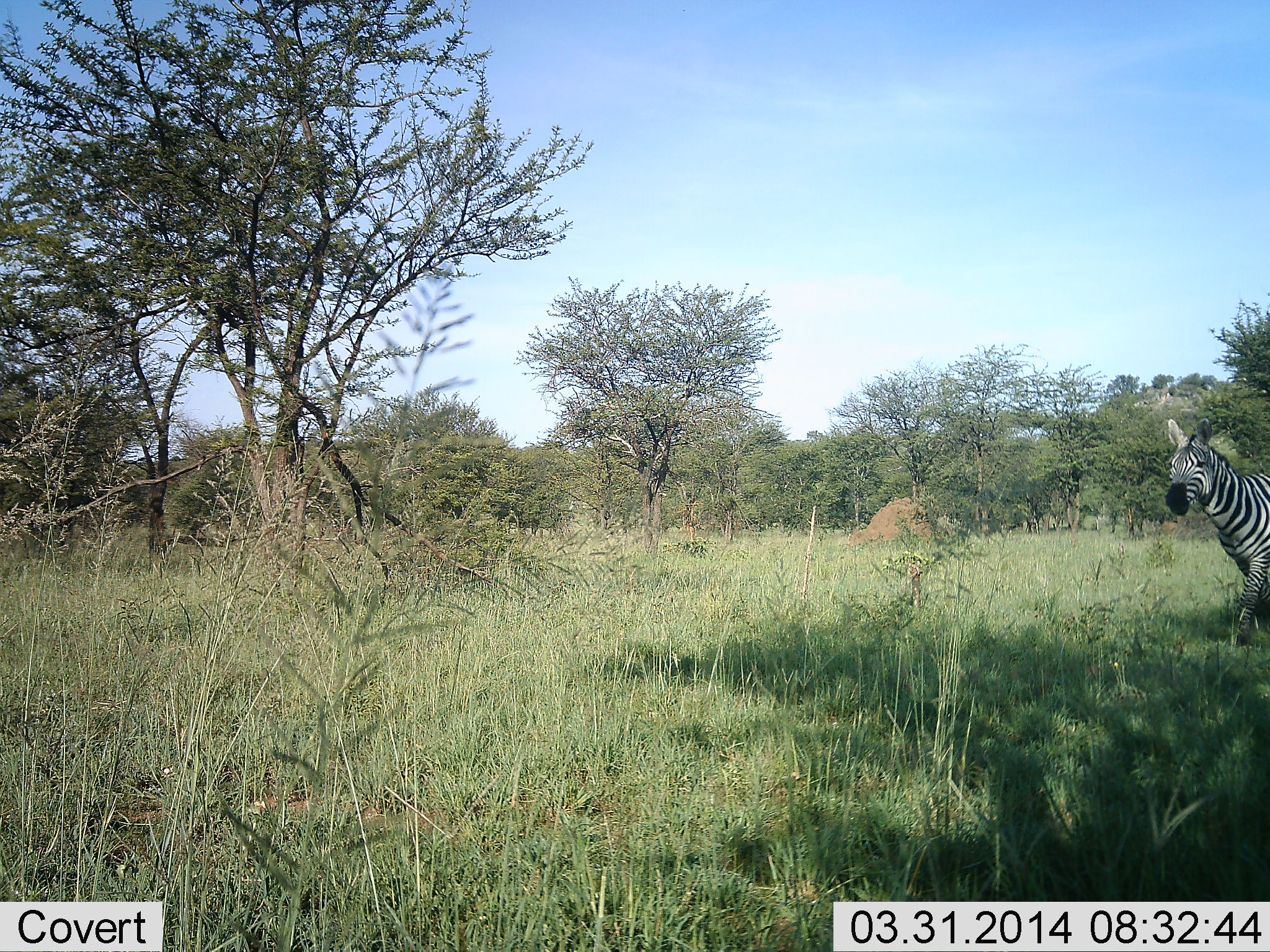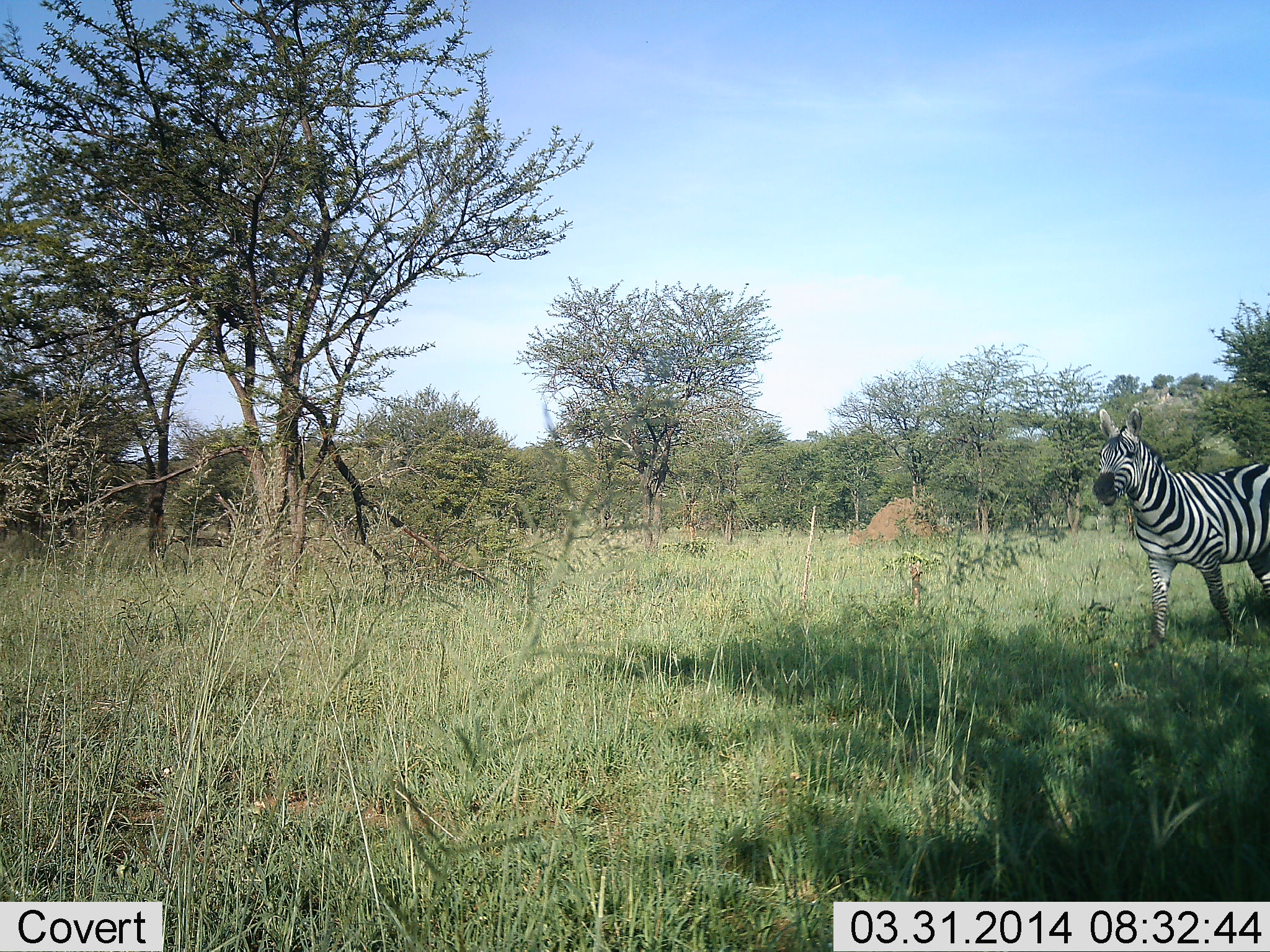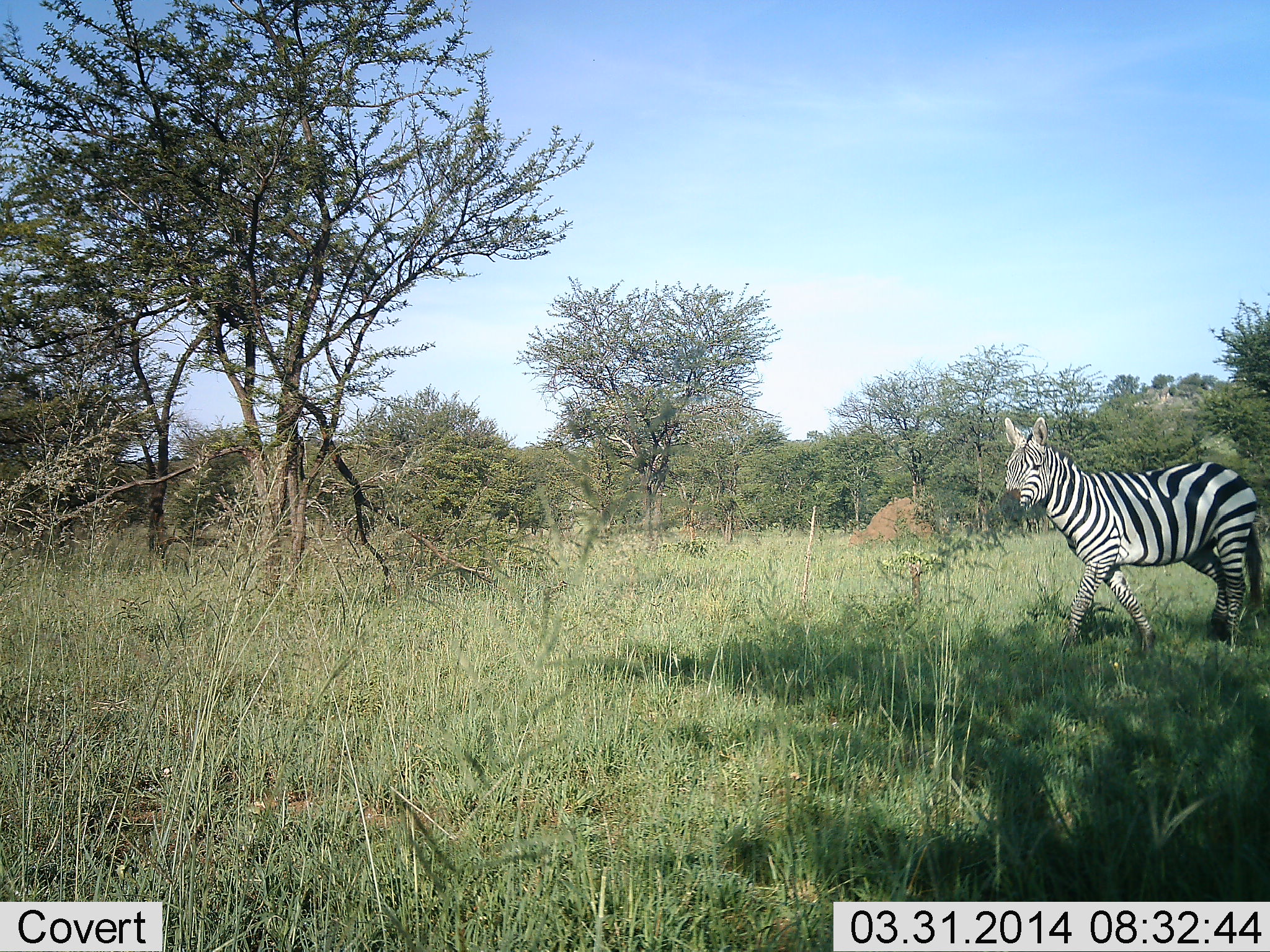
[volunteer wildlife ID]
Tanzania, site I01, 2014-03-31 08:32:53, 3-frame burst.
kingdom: Animalia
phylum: Chordata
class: Mammalia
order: Perissodactyla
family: Equidae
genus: Equus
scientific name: Equus quagga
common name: plains zebra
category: zebra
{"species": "zebra (plains zebra) (Equus quagga)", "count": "1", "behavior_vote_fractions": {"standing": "30%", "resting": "0%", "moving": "80%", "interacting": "0%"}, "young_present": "0%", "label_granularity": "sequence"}